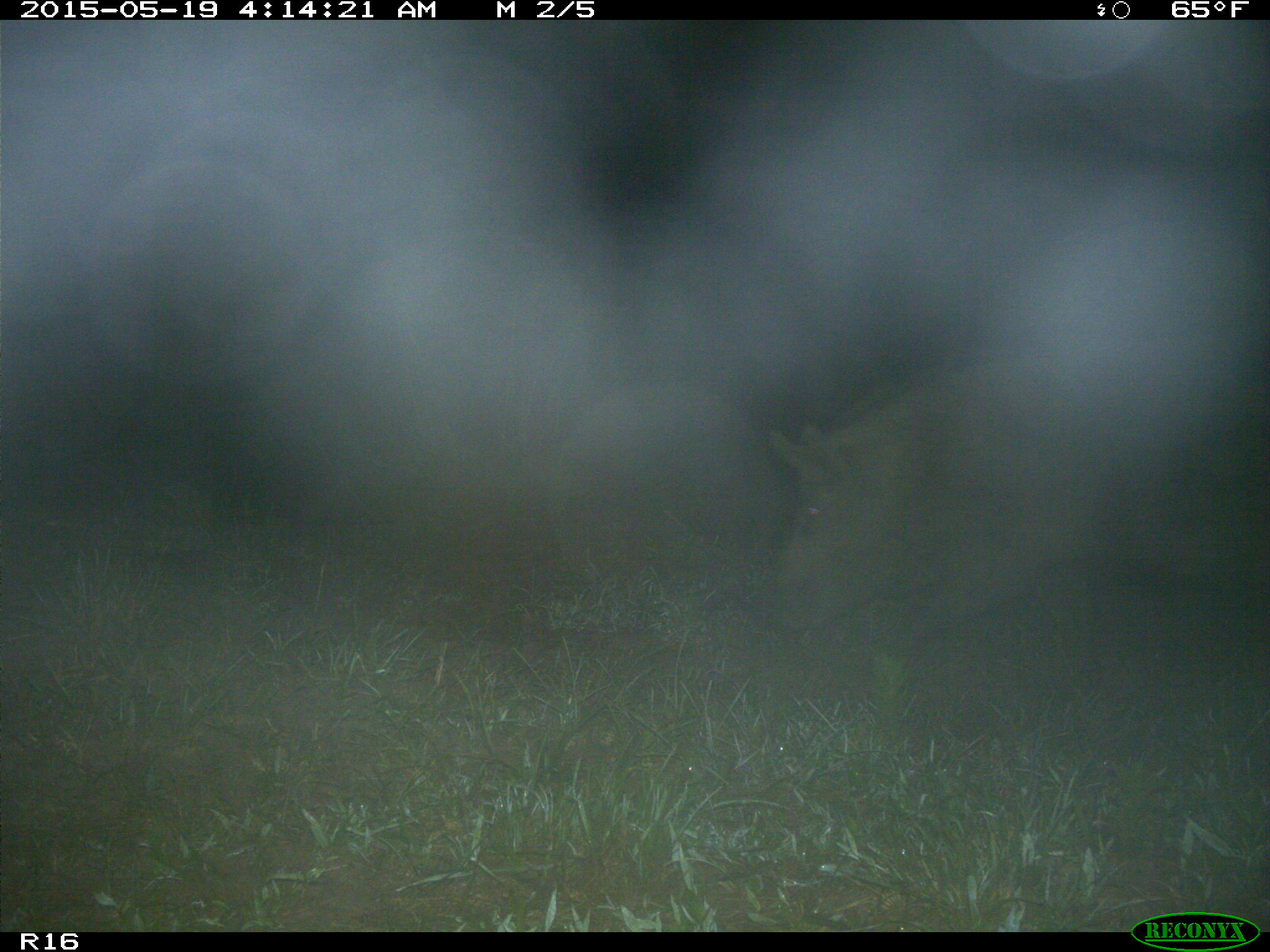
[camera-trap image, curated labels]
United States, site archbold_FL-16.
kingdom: Animalia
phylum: Chordata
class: Mammalia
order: Artiodactyla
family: Suidae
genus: Sus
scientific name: Sus scrofa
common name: wild boar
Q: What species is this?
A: Sus scrofa (wild boar).